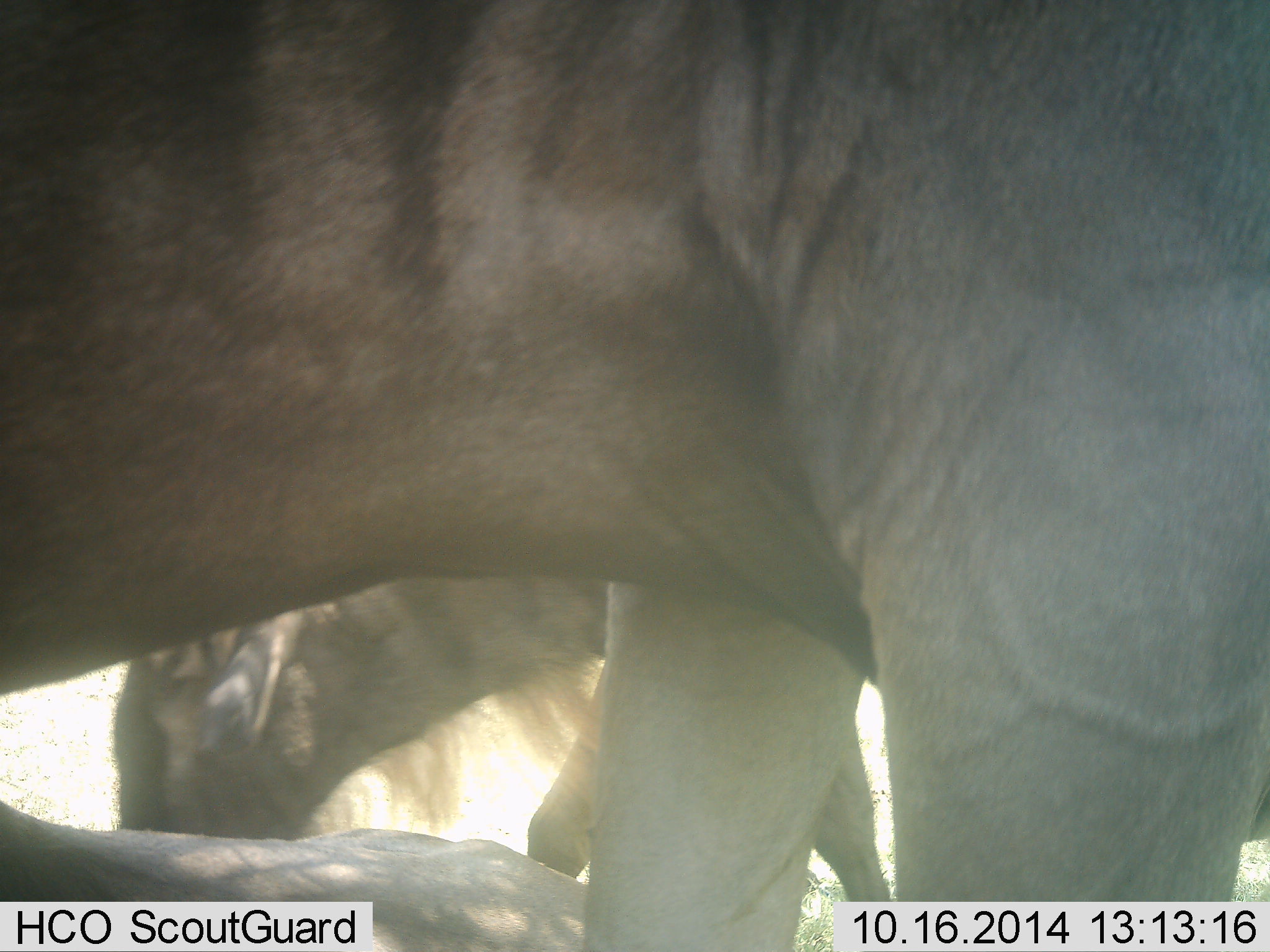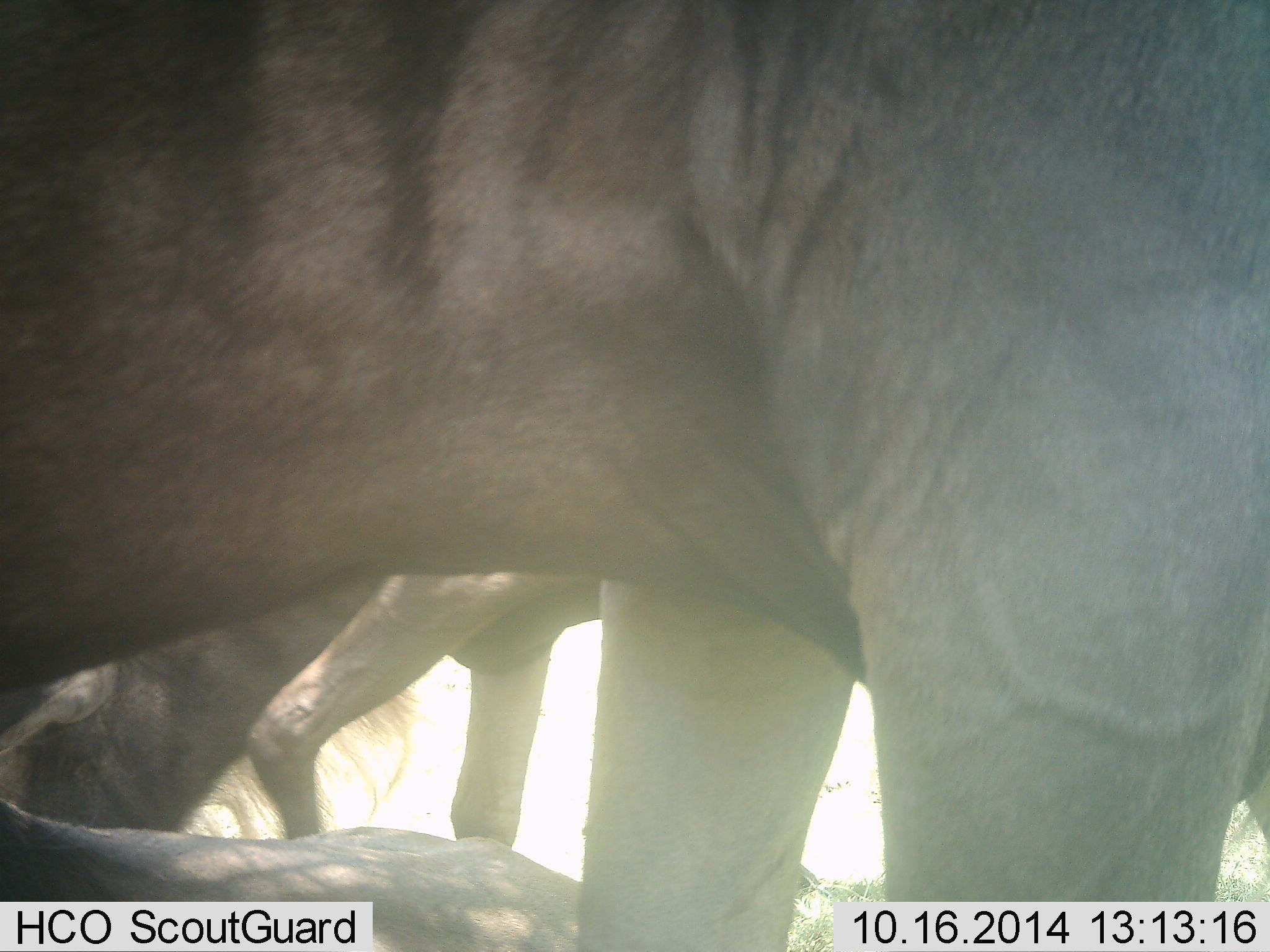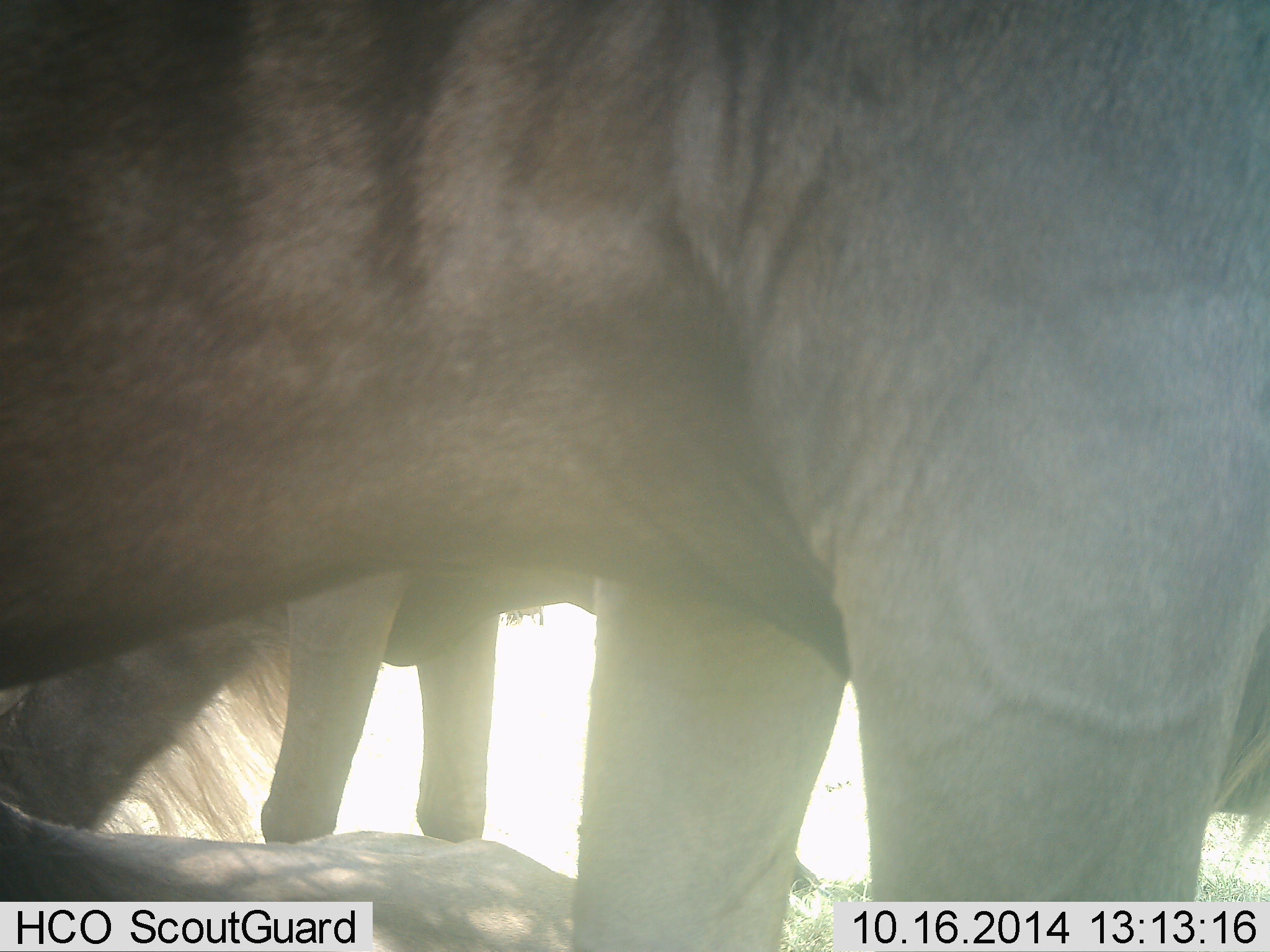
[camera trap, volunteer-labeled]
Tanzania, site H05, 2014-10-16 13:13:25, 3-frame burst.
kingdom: Animalia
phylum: Chordata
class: Mammalia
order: Artiodactyla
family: Bovidae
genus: Connochaetes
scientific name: Connochaetes taurinus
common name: blue wildebeest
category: wildebeest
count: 2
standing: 70%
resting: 20%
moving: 20%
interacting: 0%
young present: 0%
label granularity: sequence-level